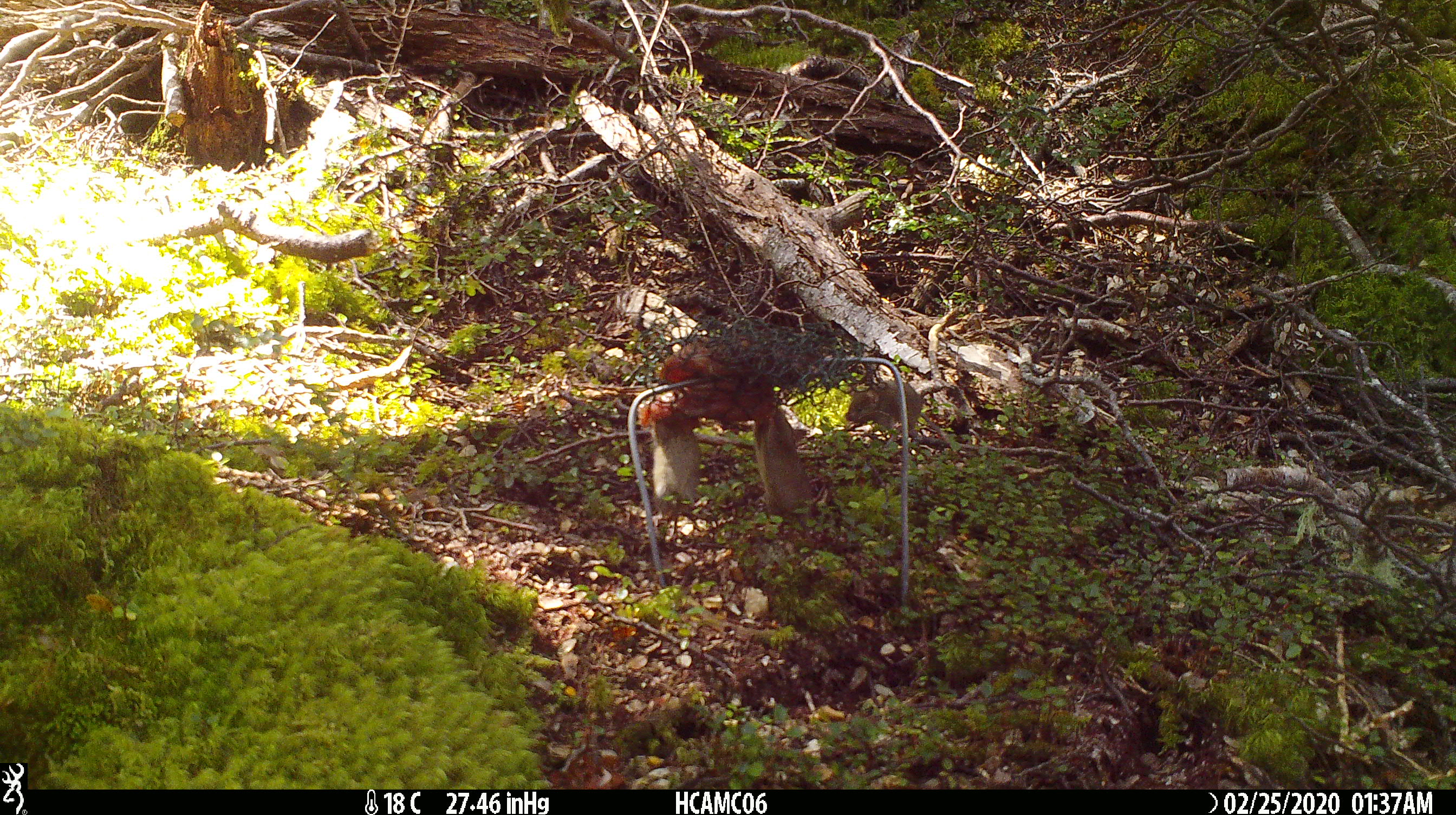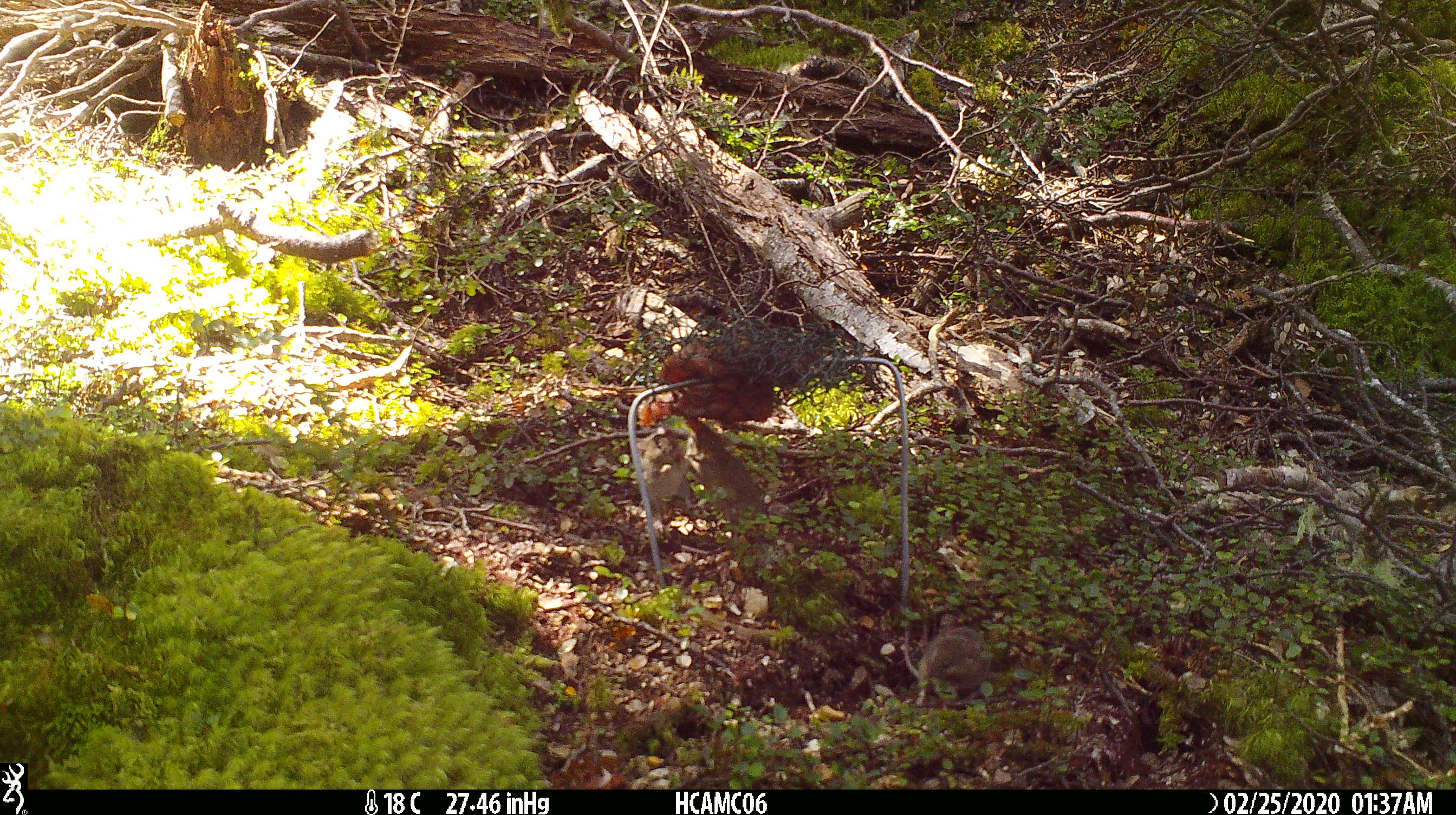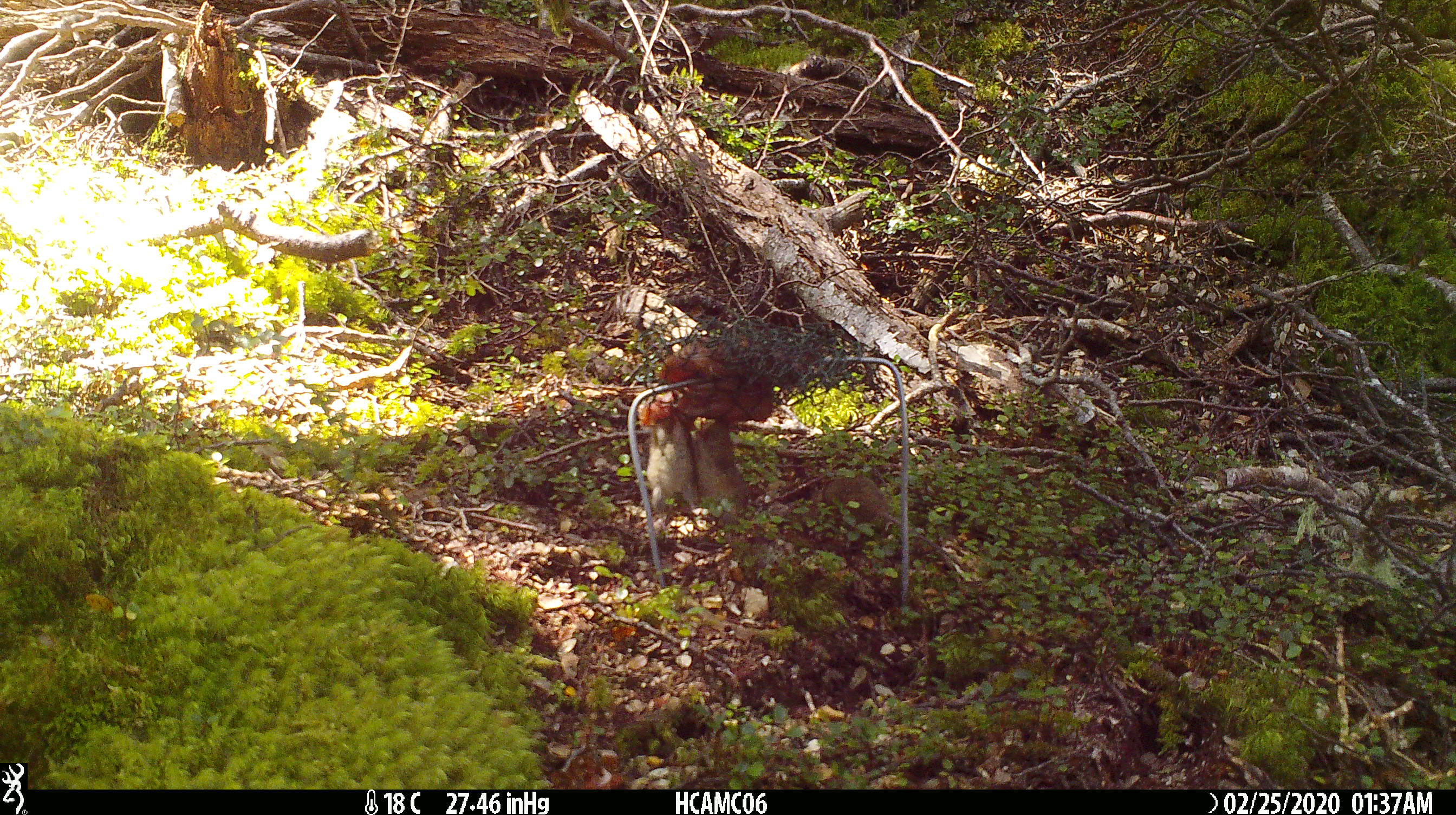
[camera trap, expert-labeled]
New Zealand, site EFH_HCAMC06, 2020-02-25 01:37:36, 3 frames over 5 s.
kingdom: Animalia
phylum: Chordata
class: Mammalia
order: Rodentia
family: Muridae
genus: Mus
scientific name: Mus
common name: mouse